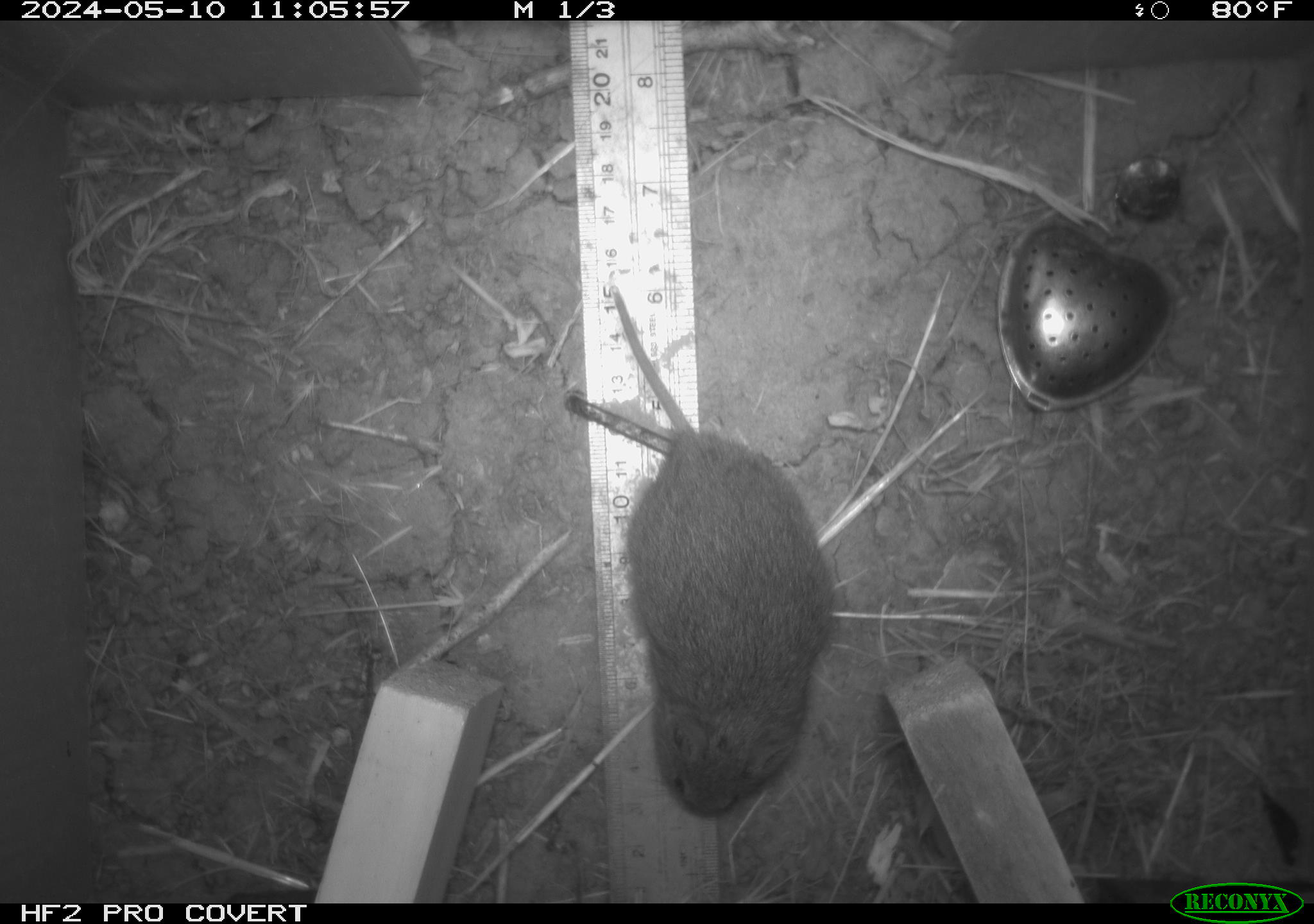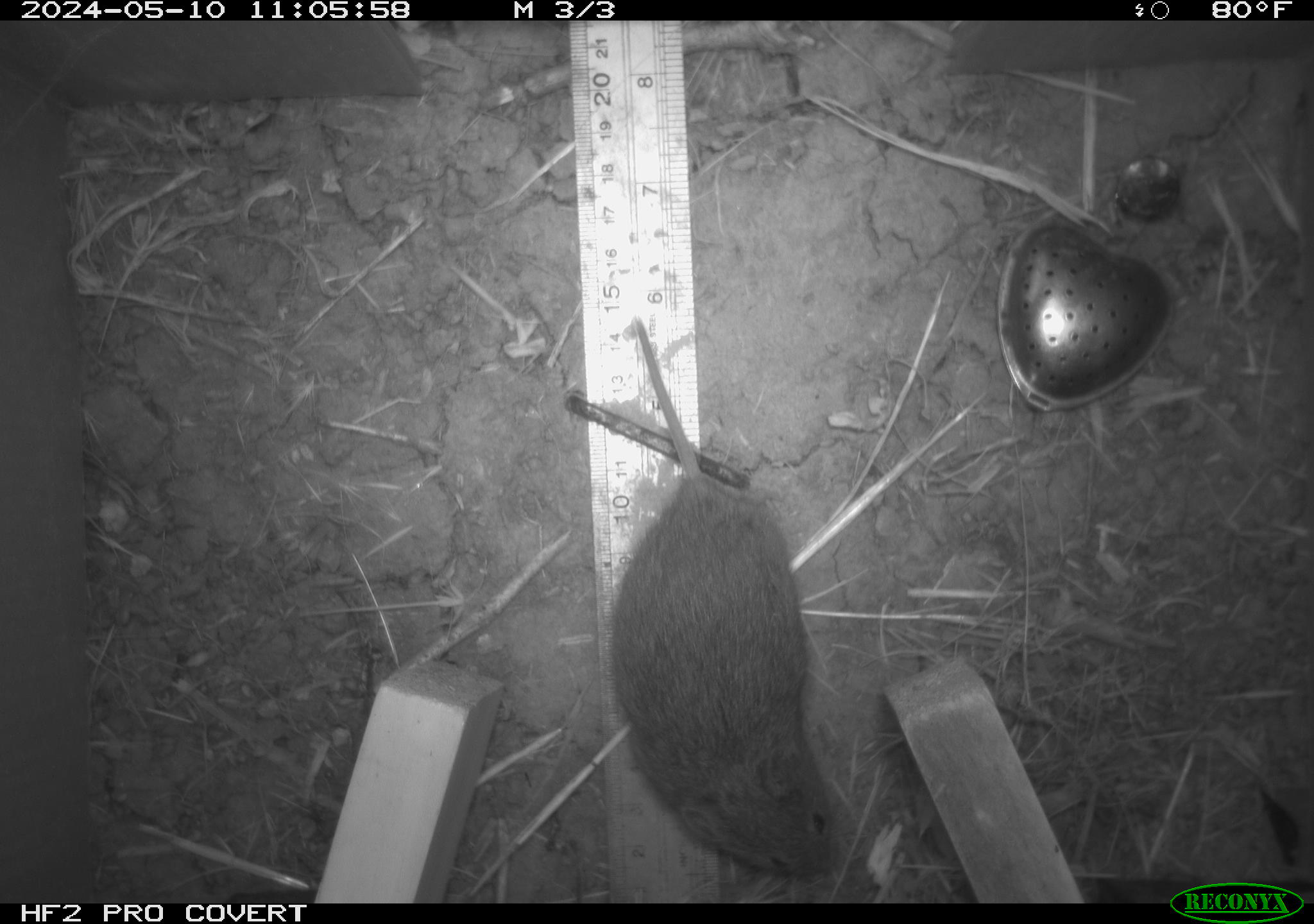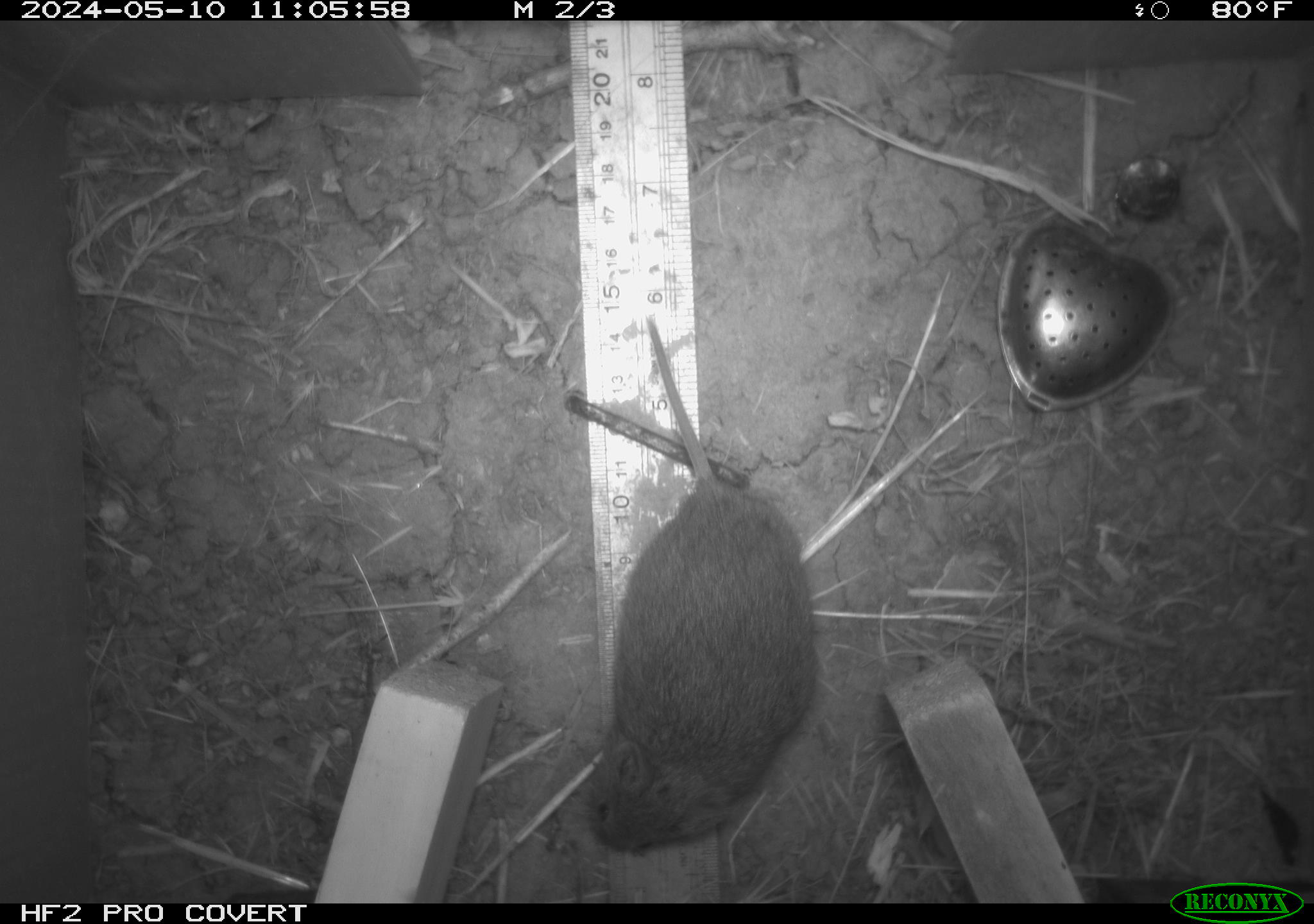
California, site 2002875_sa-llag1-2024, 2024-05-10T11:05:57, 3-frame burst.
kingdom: Animalia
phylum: Chordata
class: Mammalia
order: Rodentia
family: Cricetidae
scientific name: Arvicolinae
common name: voles, lemmings, and muskrats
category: arvicolinae subfamily